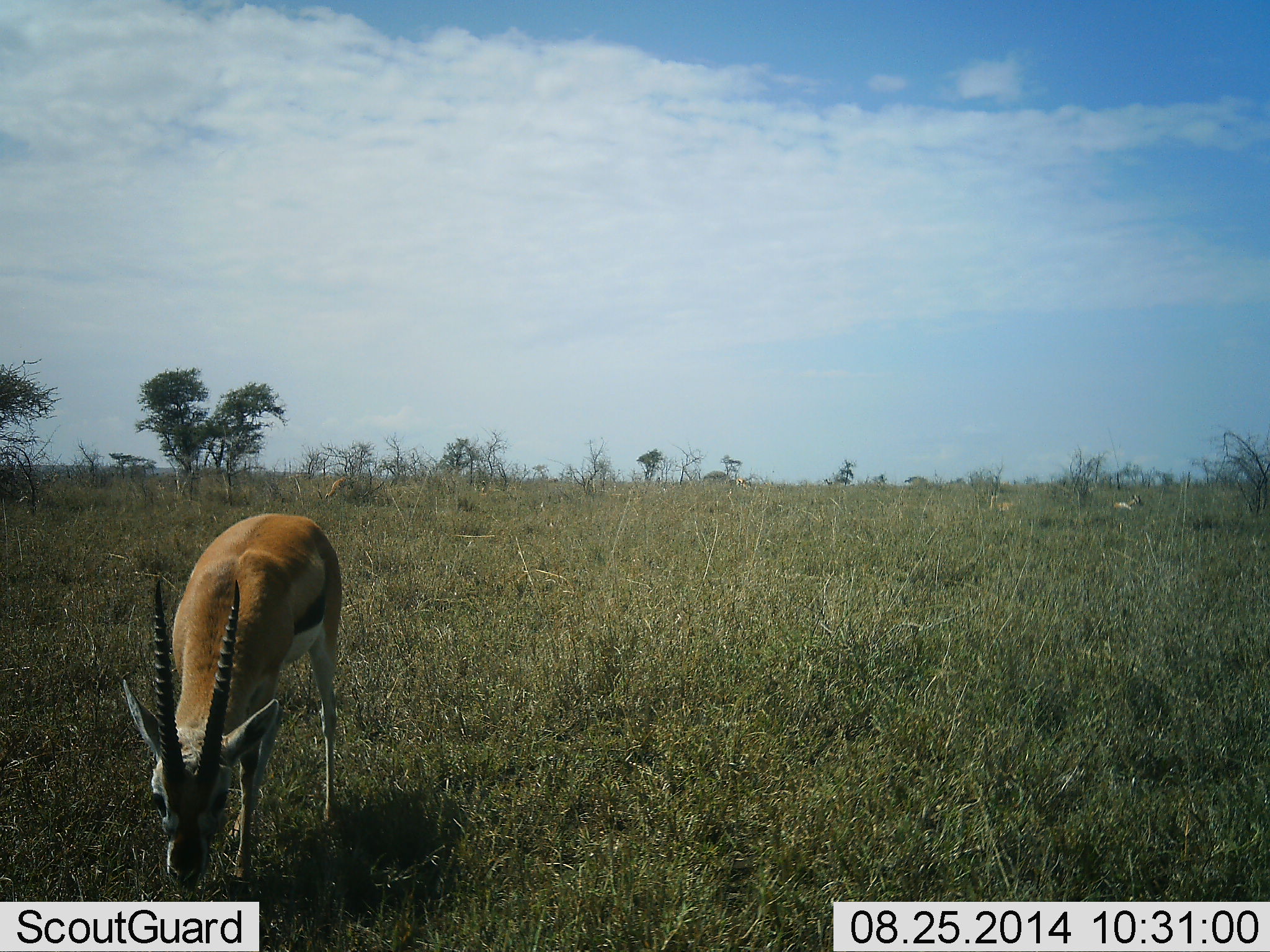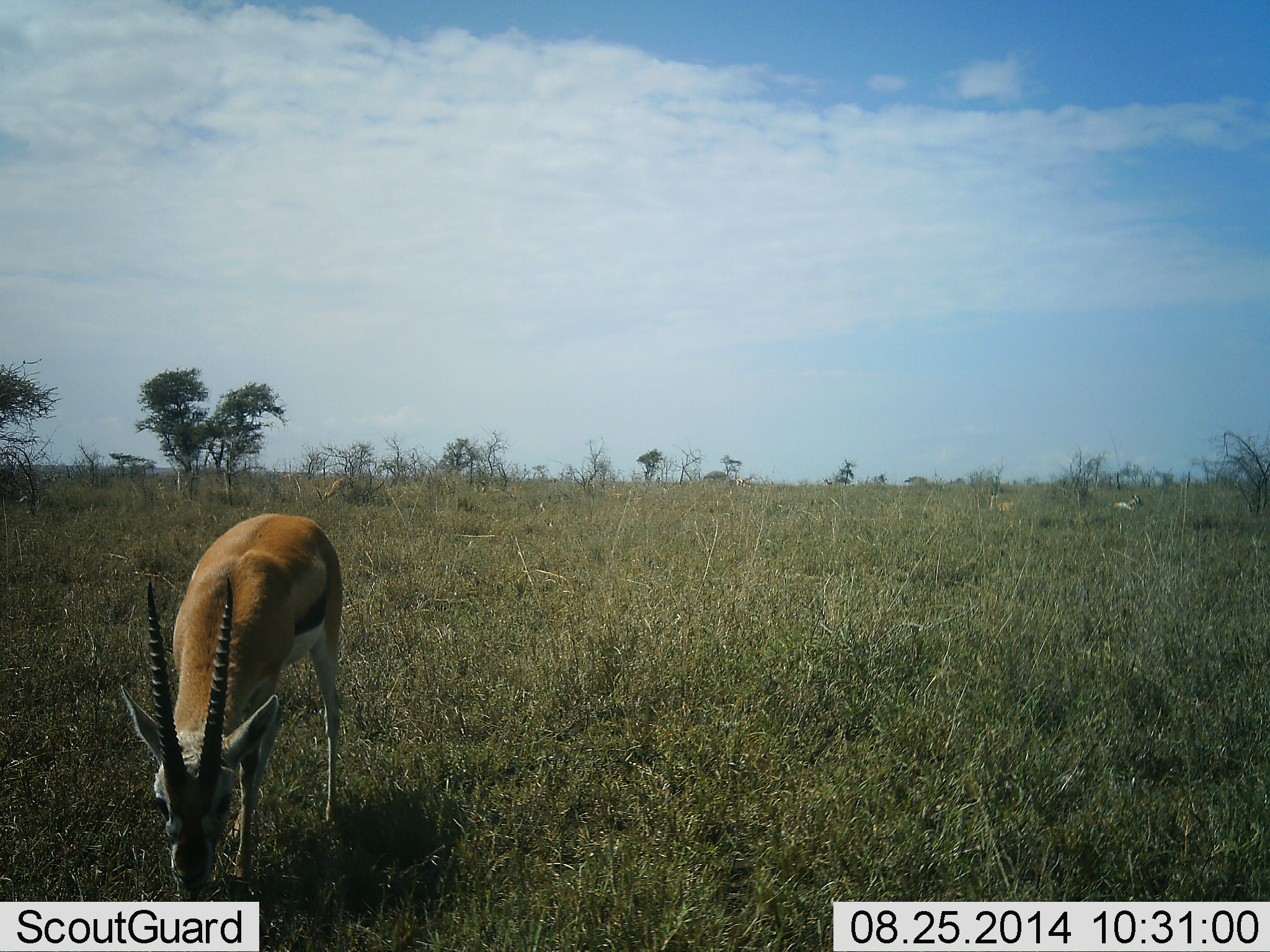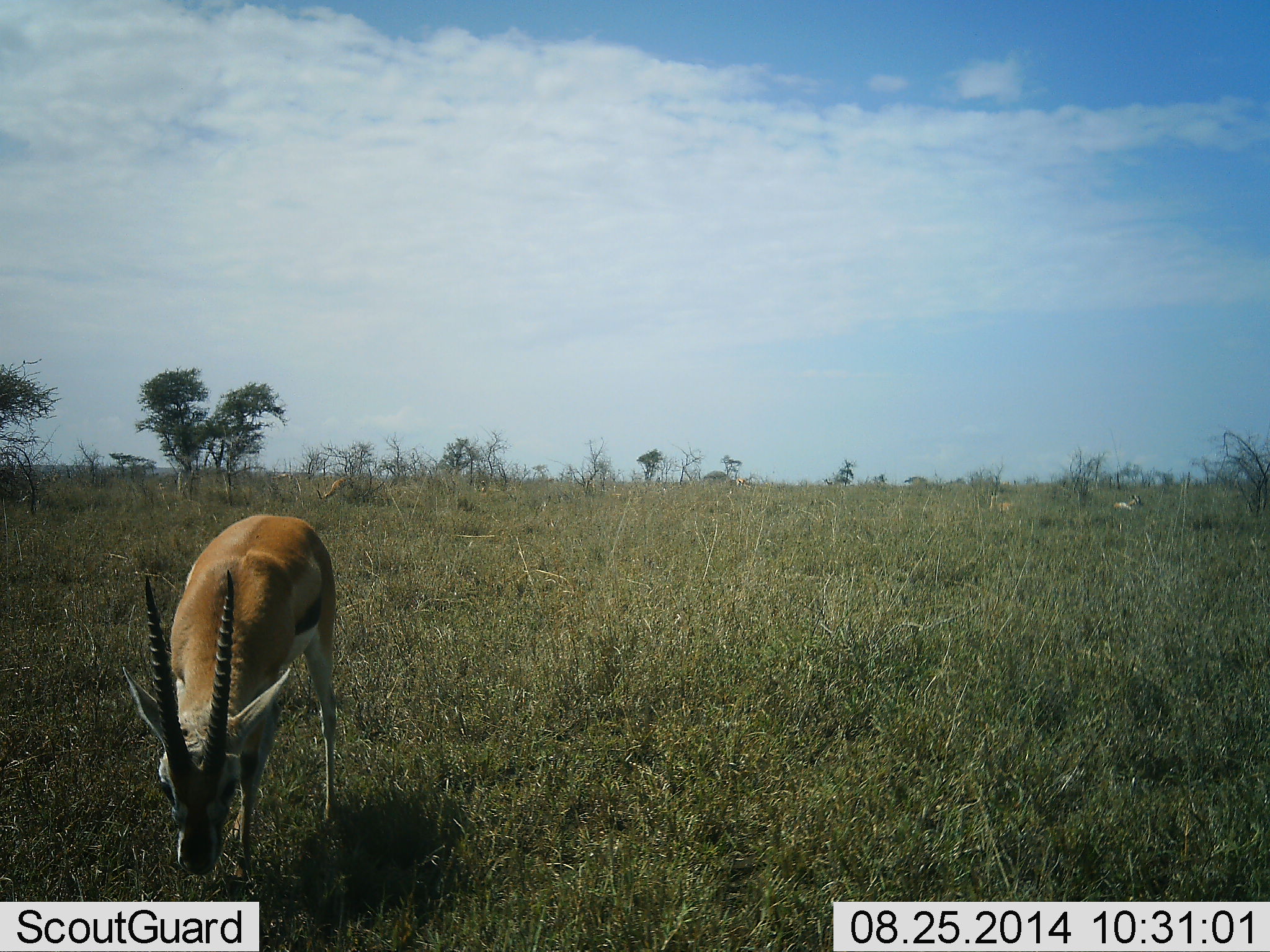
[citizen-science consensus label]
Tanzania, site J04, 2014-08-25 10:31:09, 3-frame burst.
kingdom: Animalia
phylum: Chordata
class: Mammalia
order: Artiodactyla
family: Bovidae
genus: Eudorcas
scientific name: Eudorcas thomsonii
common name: thomson's gazelle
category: gazellethomsons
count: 1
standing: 0%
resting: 20%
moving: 0%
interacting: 0%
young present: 0%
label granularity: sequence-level